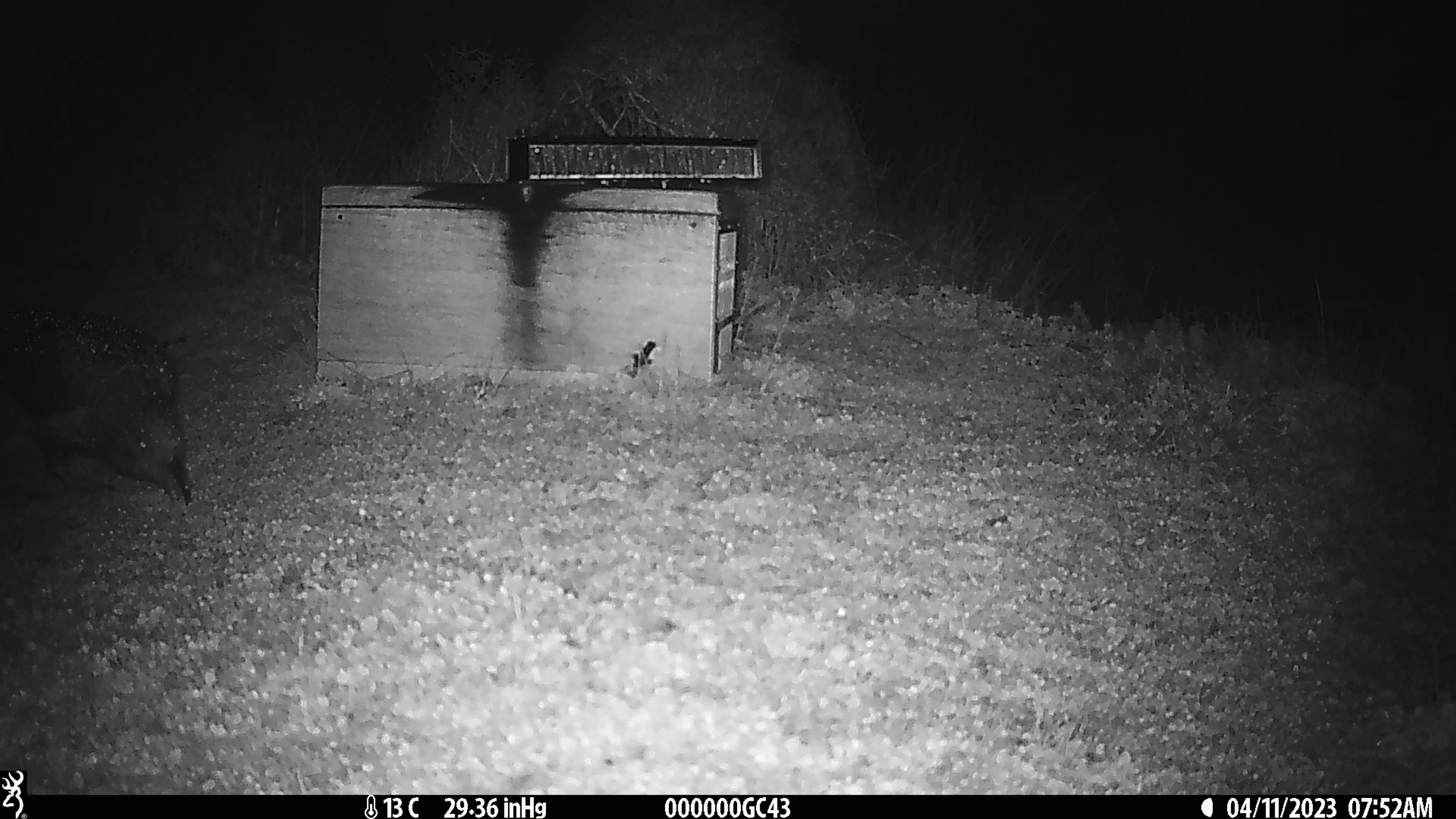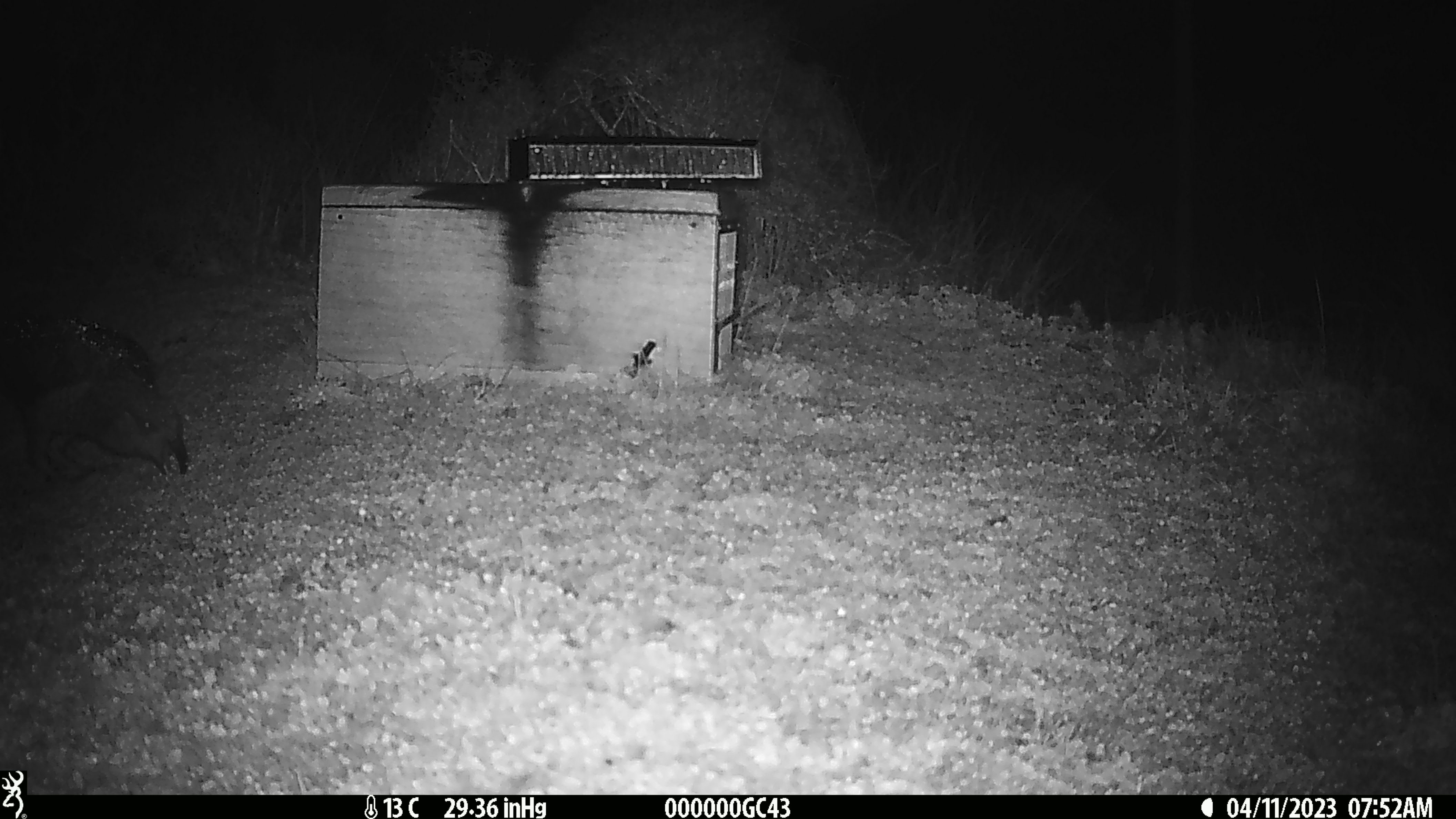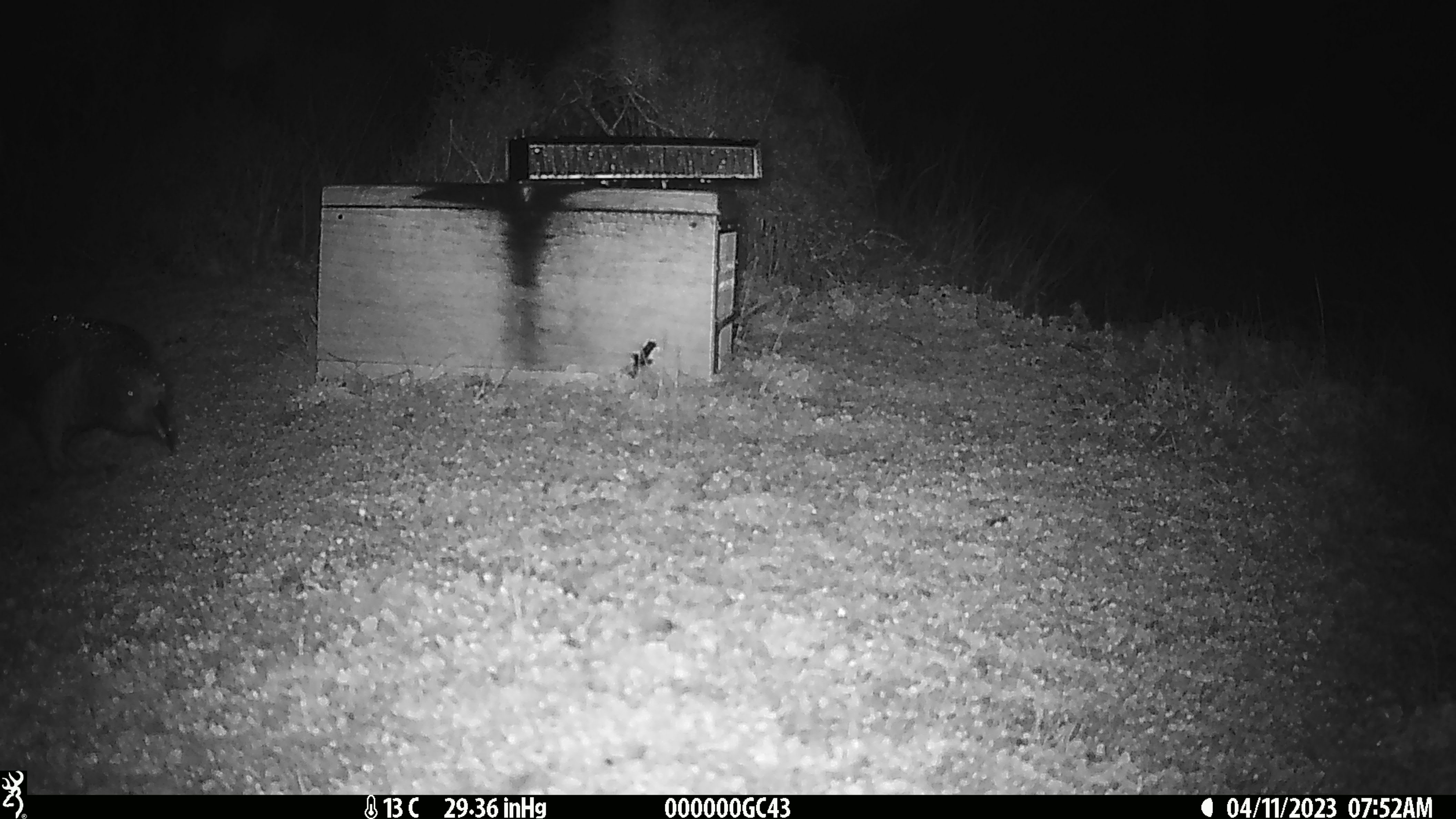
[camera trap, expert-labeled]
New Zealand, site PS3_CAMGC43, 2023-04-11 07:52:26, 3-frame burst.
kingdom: Animalia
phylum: Chordata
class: Aves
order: Psittaciformes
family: Strigopidae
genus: Nestor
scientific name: Nestor notabilis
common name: kea